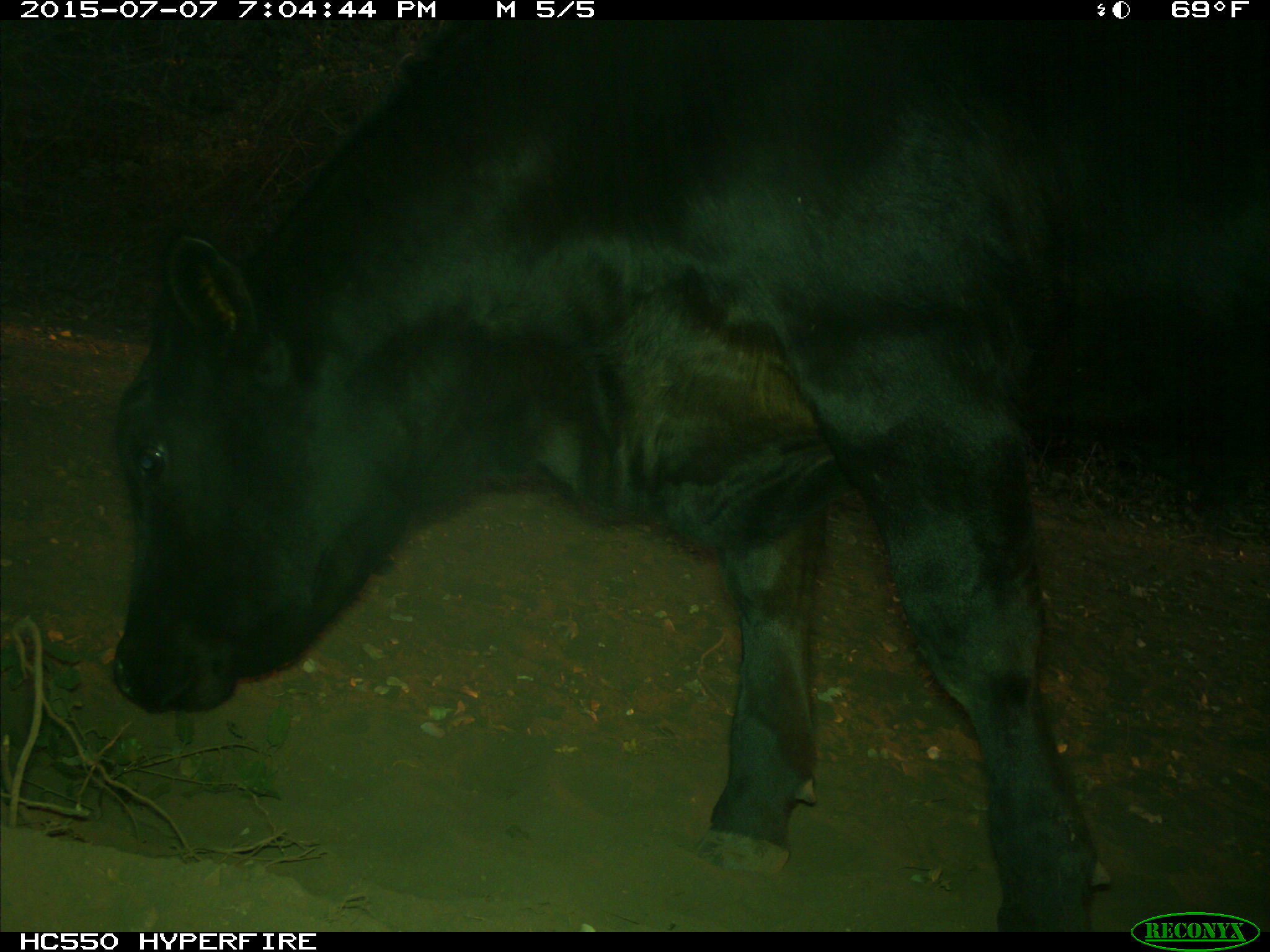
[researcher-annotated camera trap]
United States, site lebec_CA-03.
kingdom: Animalia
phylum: Chordata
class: Mammalia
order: Artiodactyla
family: Bovidae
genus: Bos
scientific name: Bos taurus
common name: domestic cow